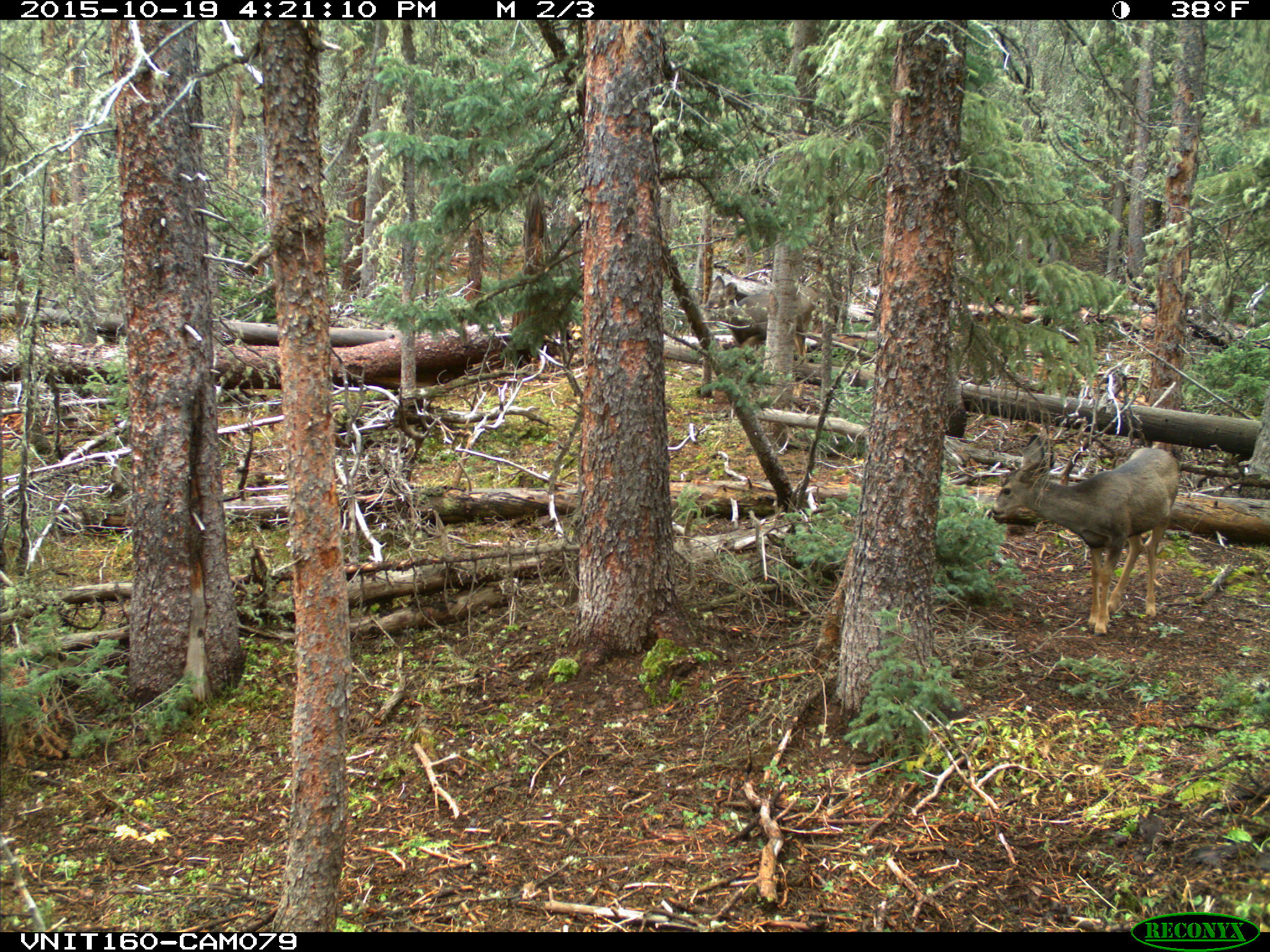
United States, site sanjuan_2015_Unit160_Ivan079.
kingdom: Animalia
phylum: Chordata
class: Mammalia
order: Artiodactyla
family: Cervidae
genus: Odocoileus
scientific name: Odocoileus hemionus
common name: mule deer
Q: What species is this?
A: Odocoileus hemionus (mule deer).